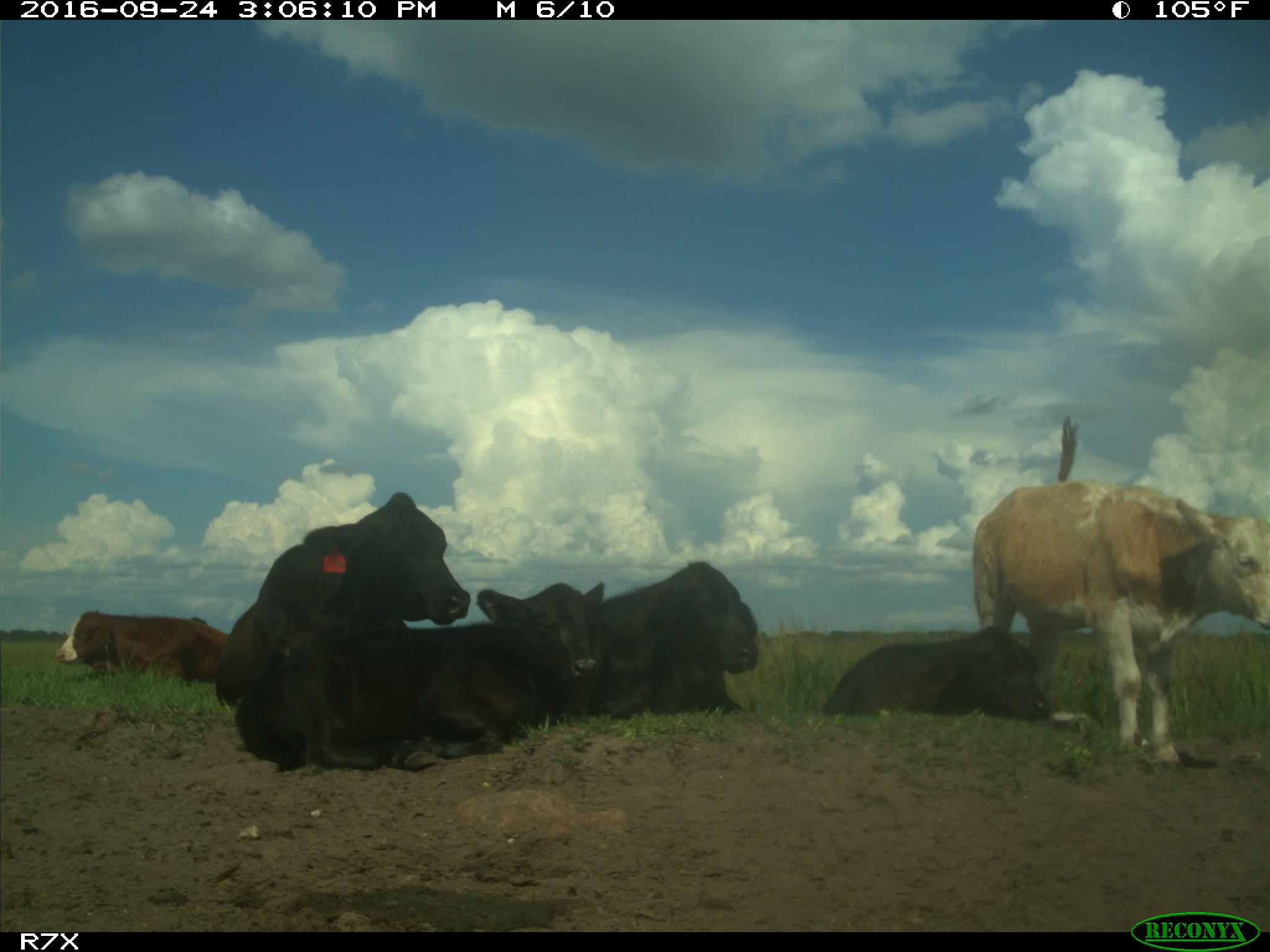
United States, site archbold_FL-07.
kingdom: Animalia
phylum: Chordata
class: Mammalia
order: Artiodactyla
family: Bovidae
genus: Bos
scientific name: Bos taurus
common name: domestic cow